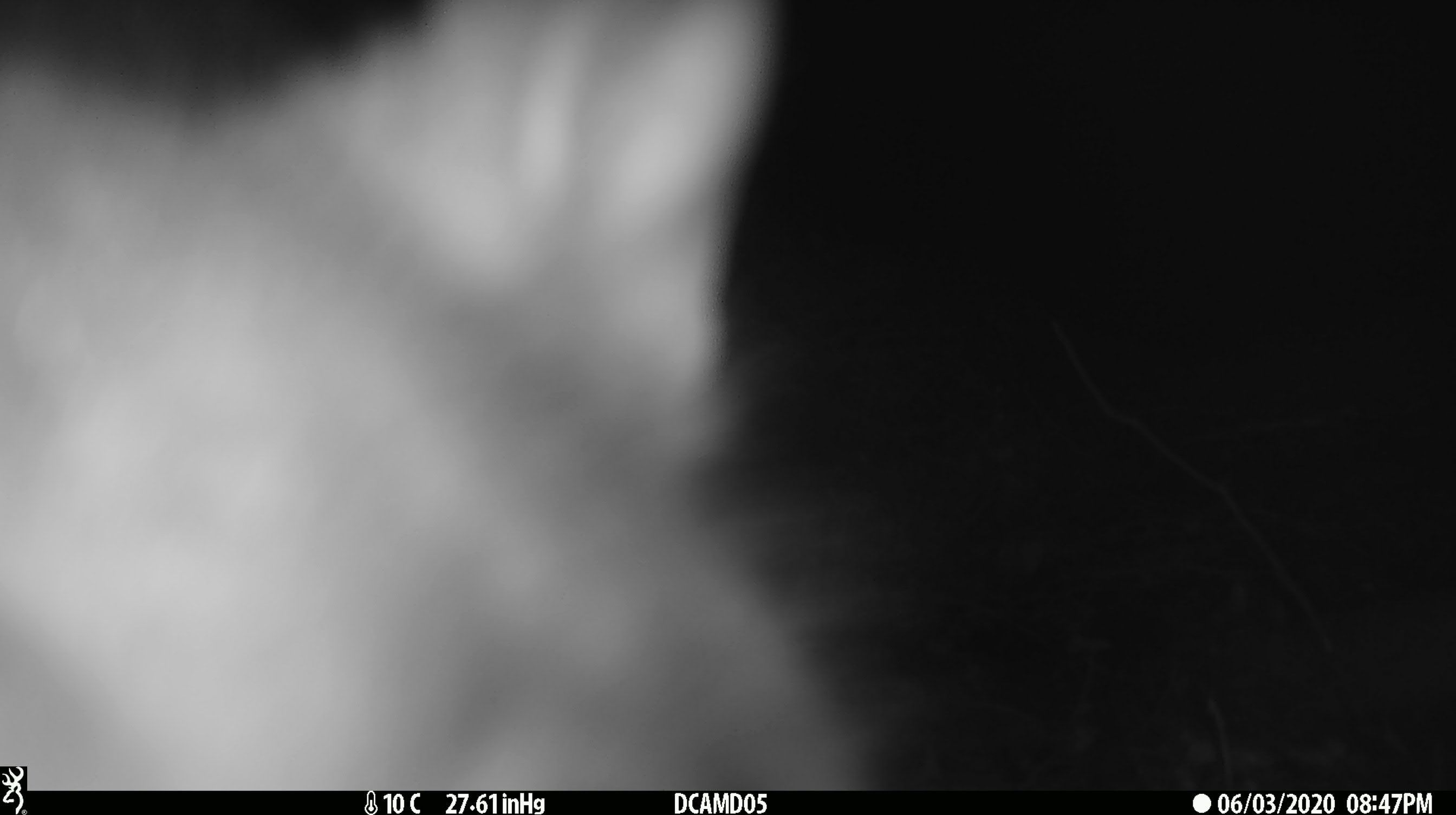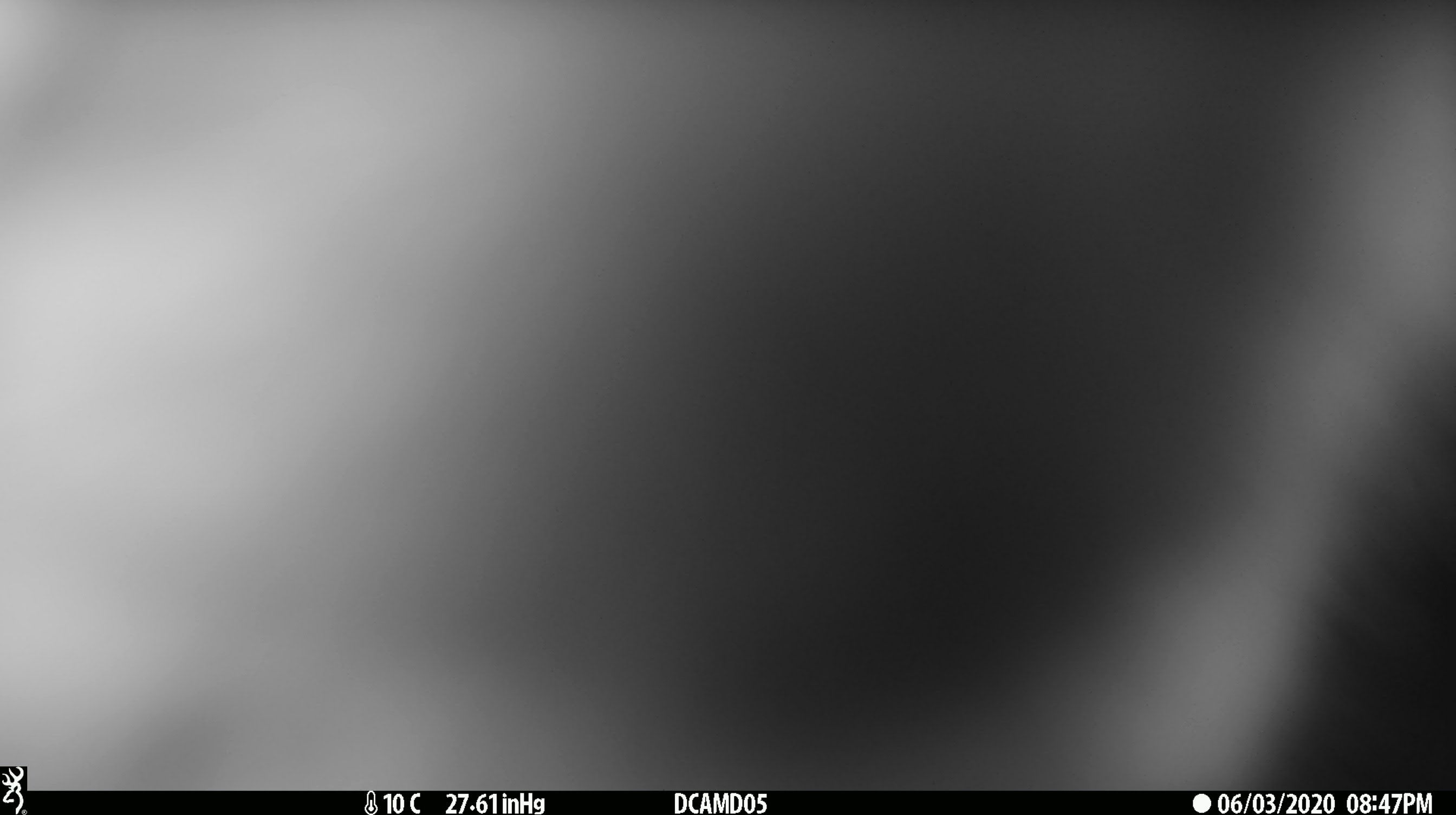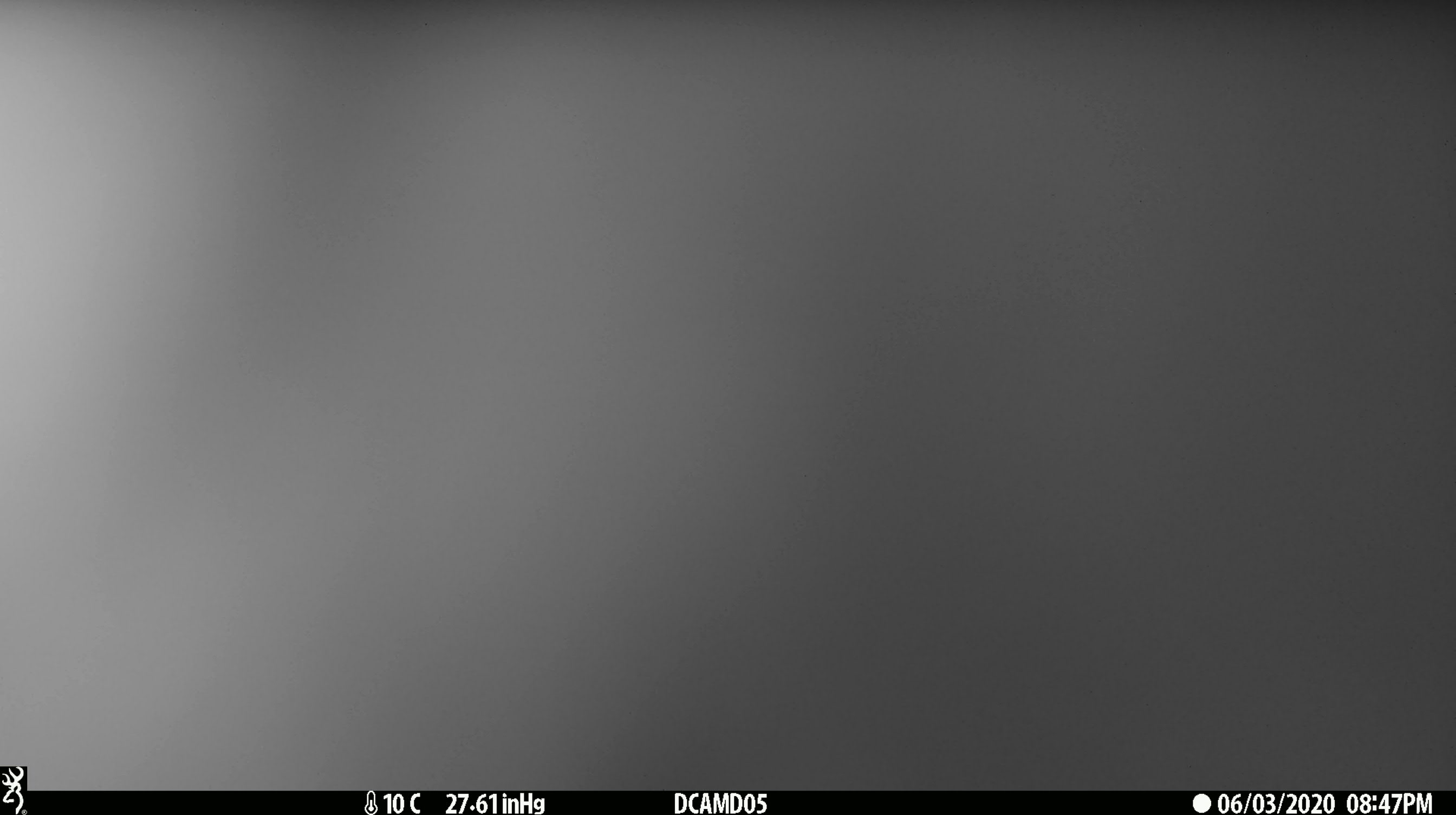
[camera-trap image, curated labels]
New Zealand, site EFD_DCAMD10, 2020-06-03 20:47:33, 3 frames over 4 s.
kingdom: Animalia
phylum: Chordata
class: Mammalia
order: Diprotodontia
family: Phalangeridae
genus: Trichosurus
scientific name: Trichosurus vulpecula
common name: common brushtail possum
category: possum